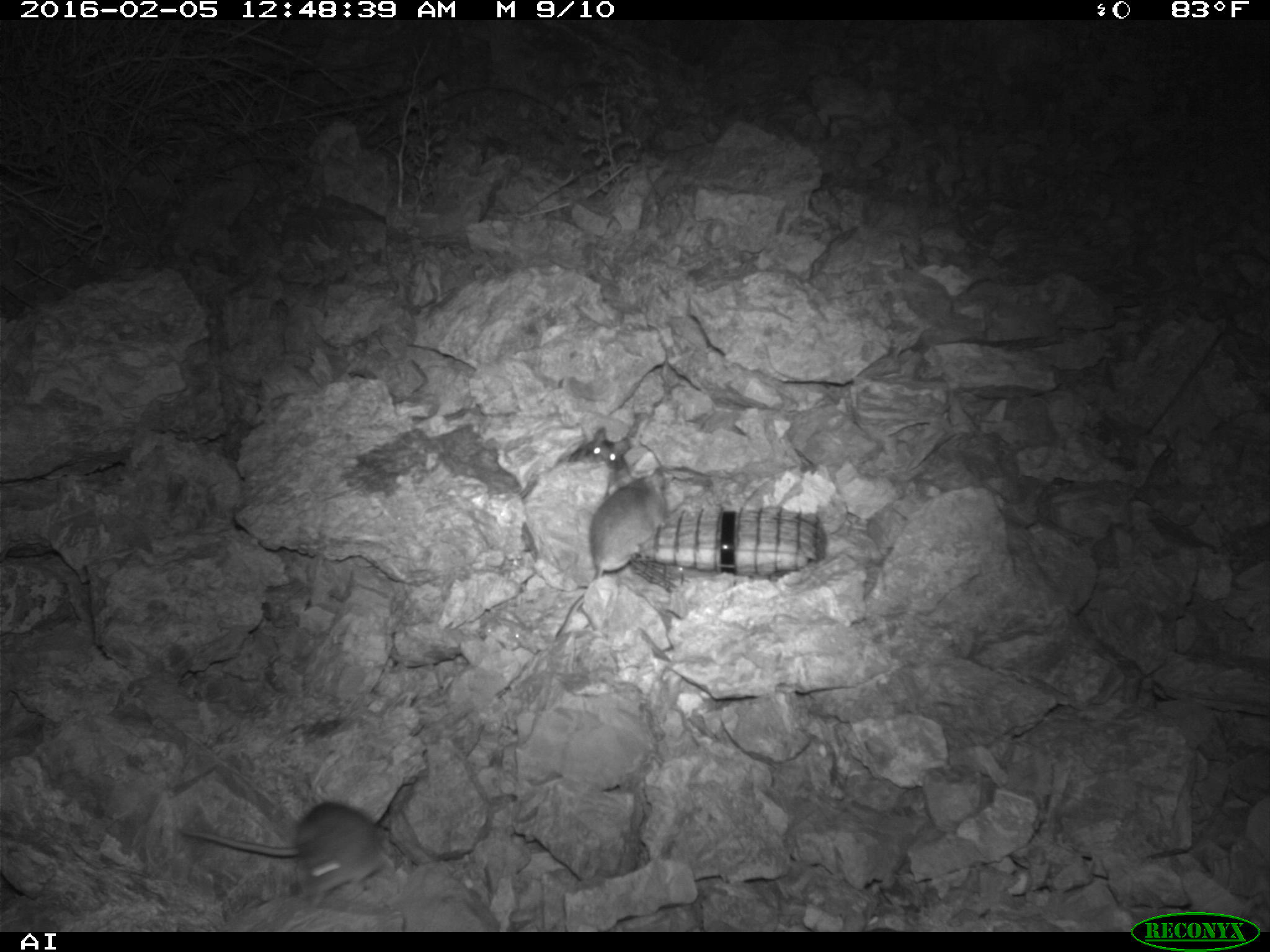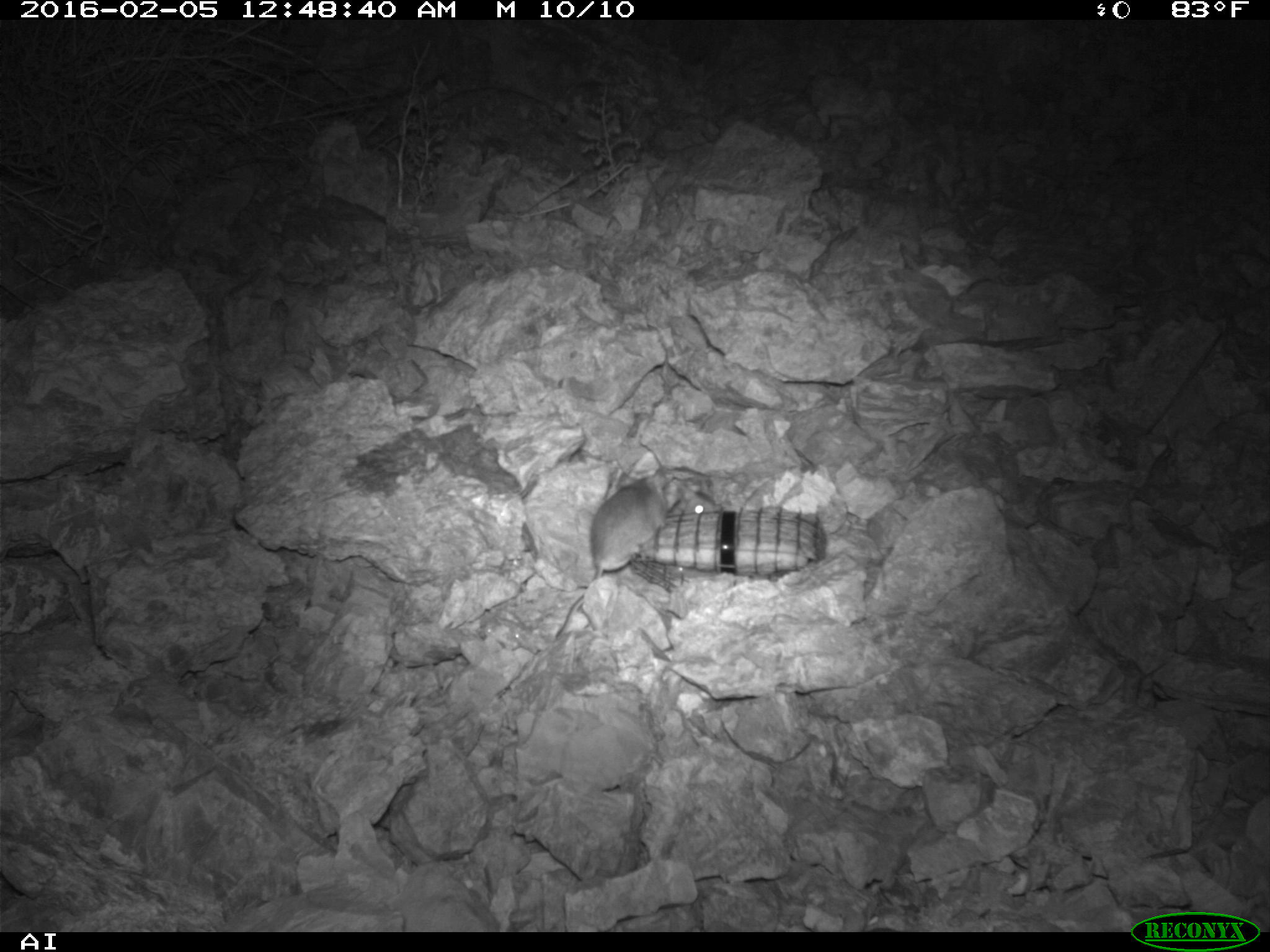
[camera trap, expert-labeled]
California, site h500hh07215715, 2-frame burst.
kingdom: Animalia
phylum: Chordata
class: Mammalia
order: Rodentia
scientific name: Rodentia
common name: rodent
Rodent (Rodentia).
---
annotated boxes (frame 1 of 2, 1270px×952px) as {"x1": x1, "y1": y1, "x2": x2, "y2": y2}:
rodent: {"x1": 177, "y1": 800, "x2": 391, "y2": 903}; {"x1": 553, "y1": 469, "x2": 668, "y2": 638}; {"x1": 553, "y1": 425, "x2": 632, "y2": 471}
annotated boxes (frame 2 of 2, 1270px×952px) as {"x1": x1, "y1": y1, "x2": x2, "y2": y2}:
rodent: {"x1": 555, "y1": 471, "x2": 667, "y2": 640}; {"x1": 678, "y1": 486, "x2": 719, "y2": 514}